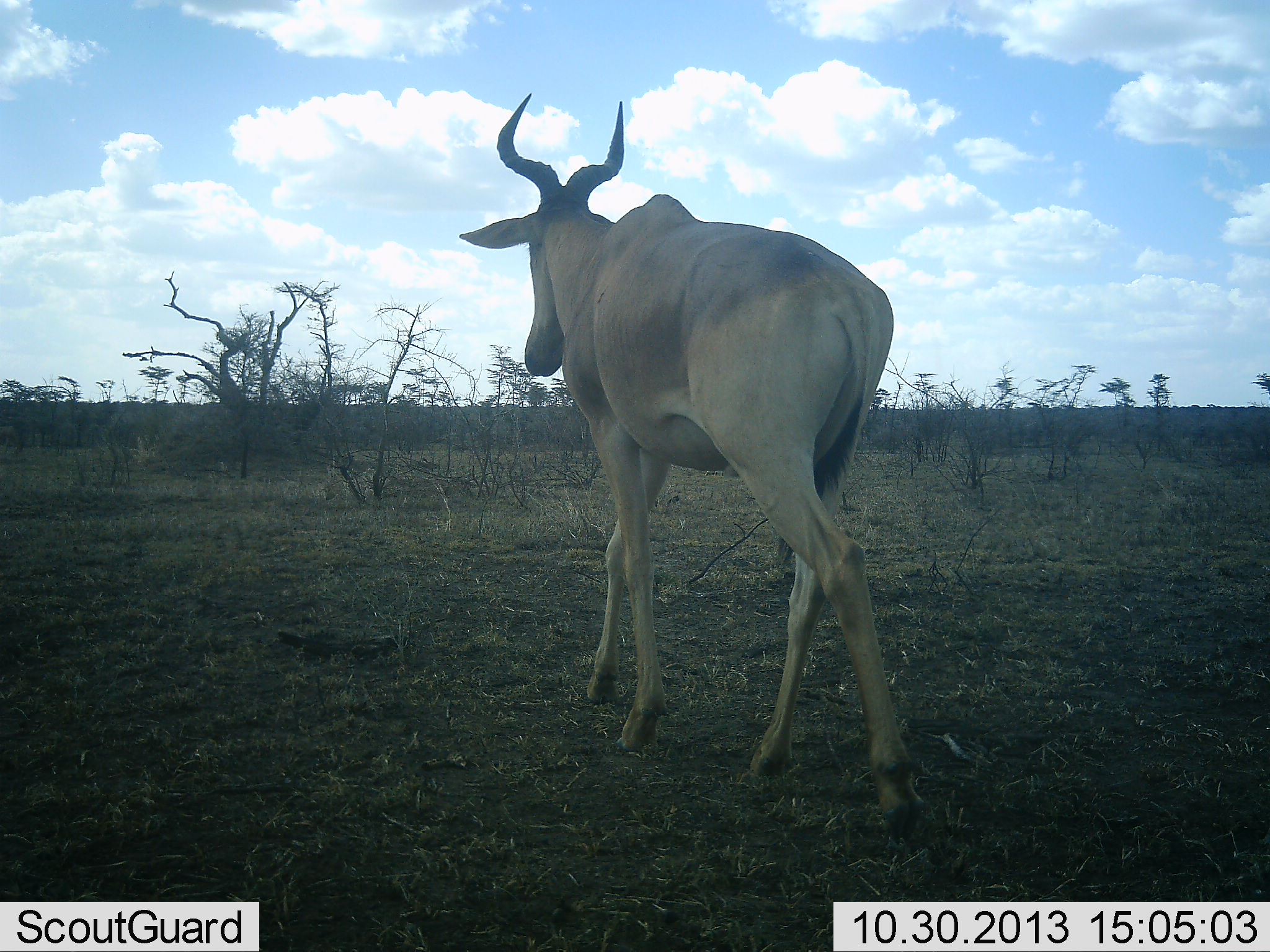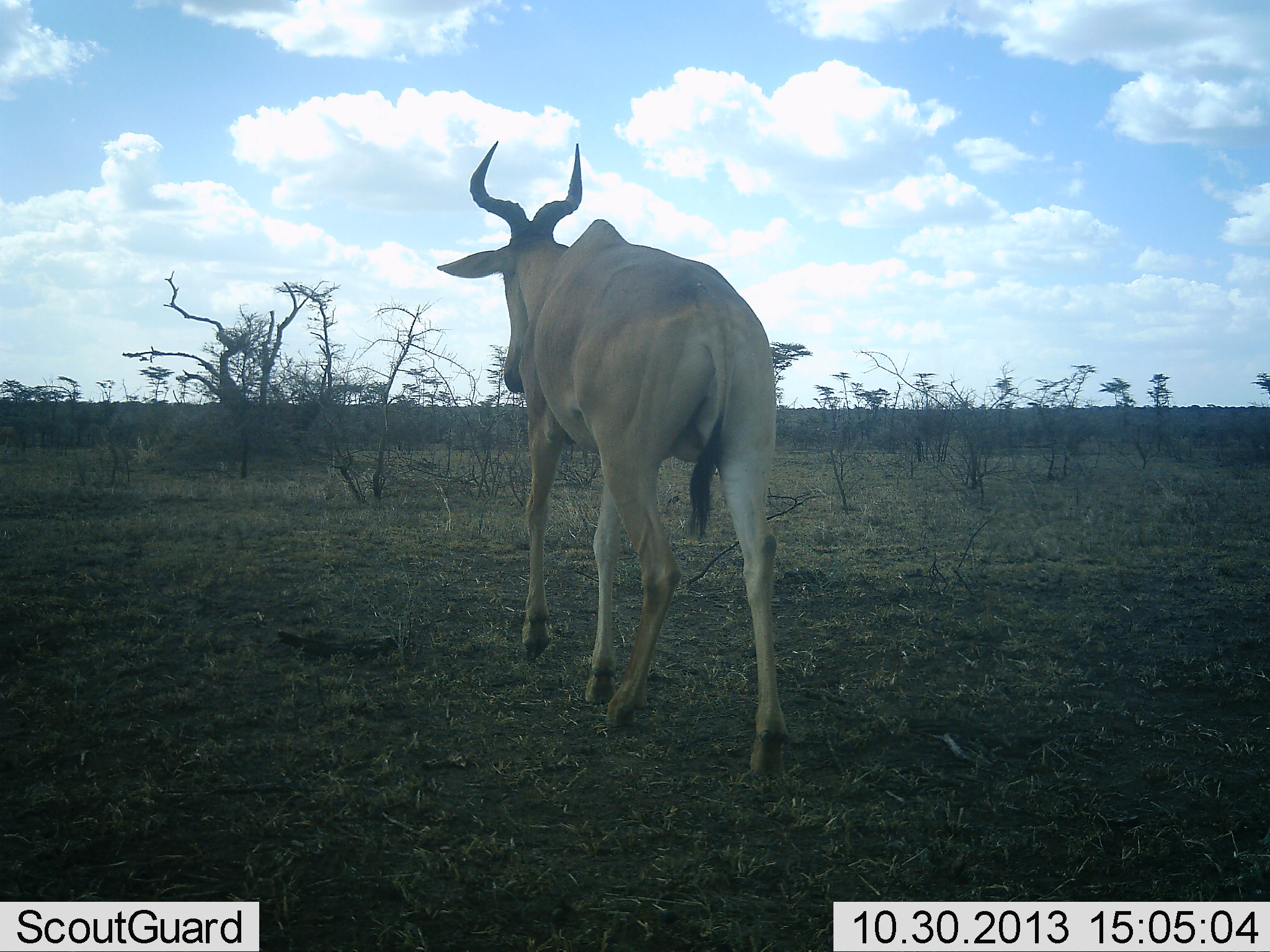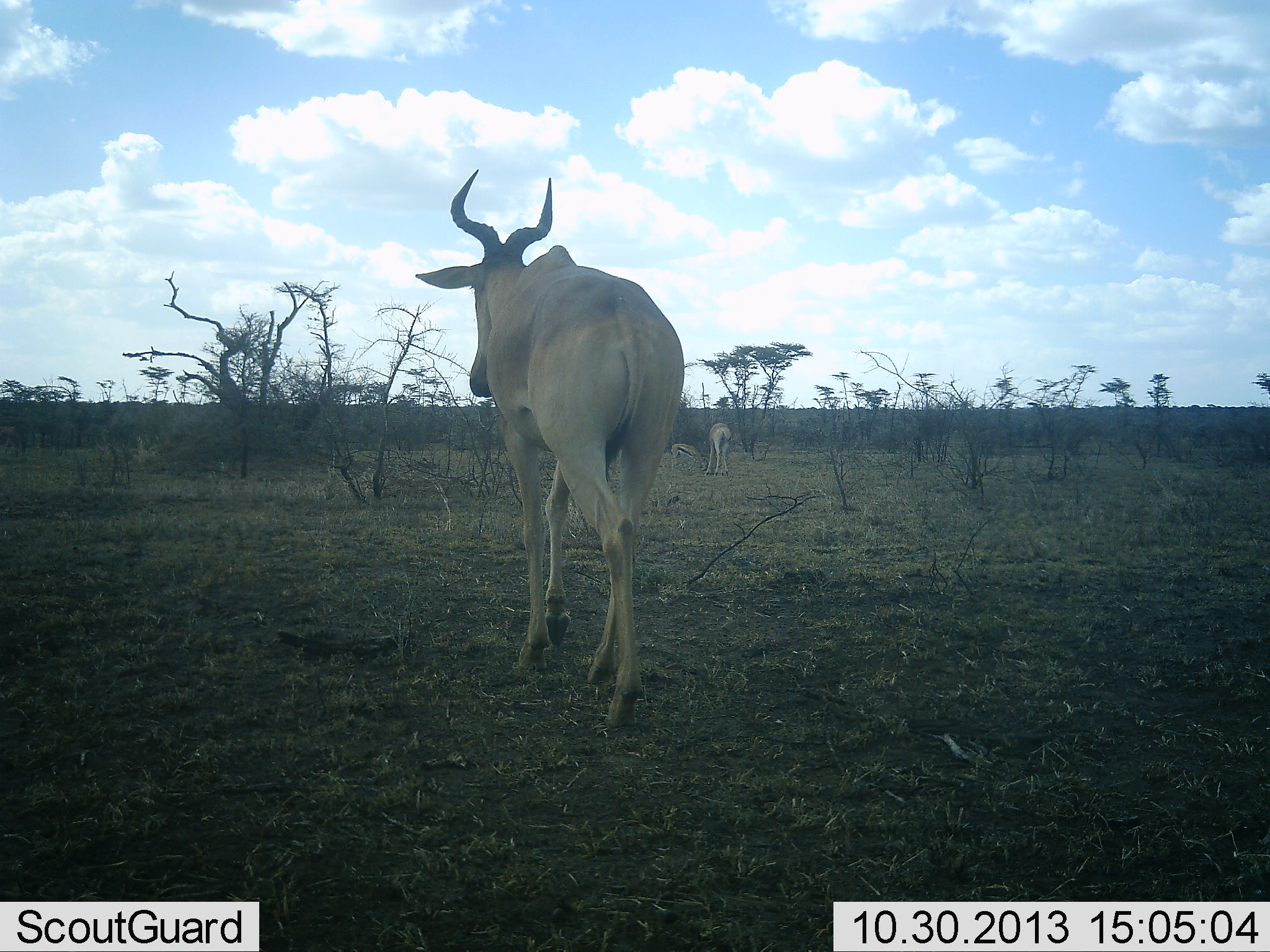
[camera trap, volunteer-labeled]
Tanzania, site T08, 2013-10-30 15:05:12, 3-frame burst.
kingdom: Animalia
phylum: Chordata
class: Mammalia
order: Artiodactyla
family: Bovidae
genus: Alcelaphus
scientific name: Alcelaphus buselaphus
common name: hartebeest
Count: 1.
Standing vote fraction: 21%.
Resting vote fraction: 5%.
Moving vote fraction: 95%.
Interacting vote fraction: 0%.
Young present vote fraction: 0%.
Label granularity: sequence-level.